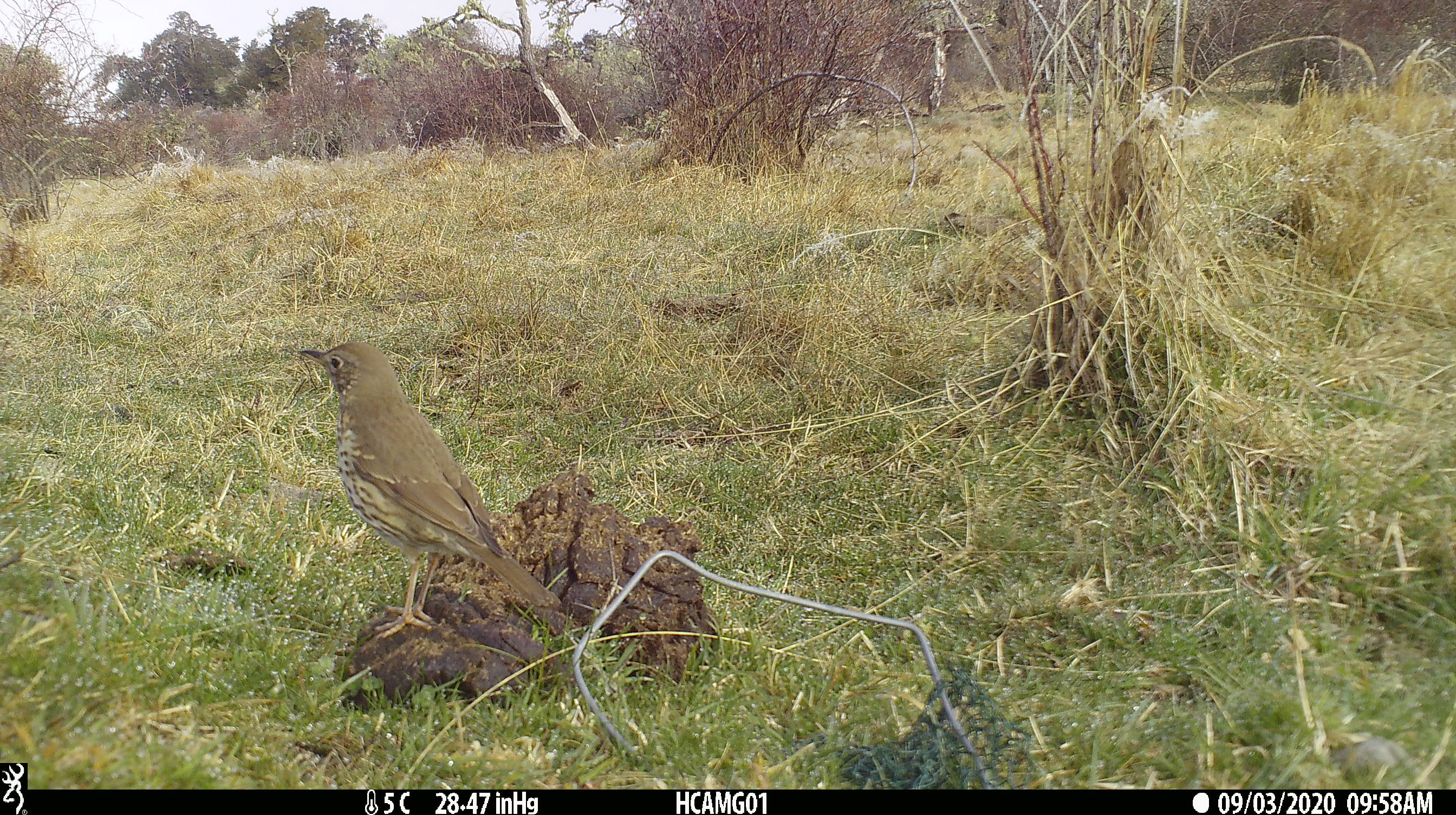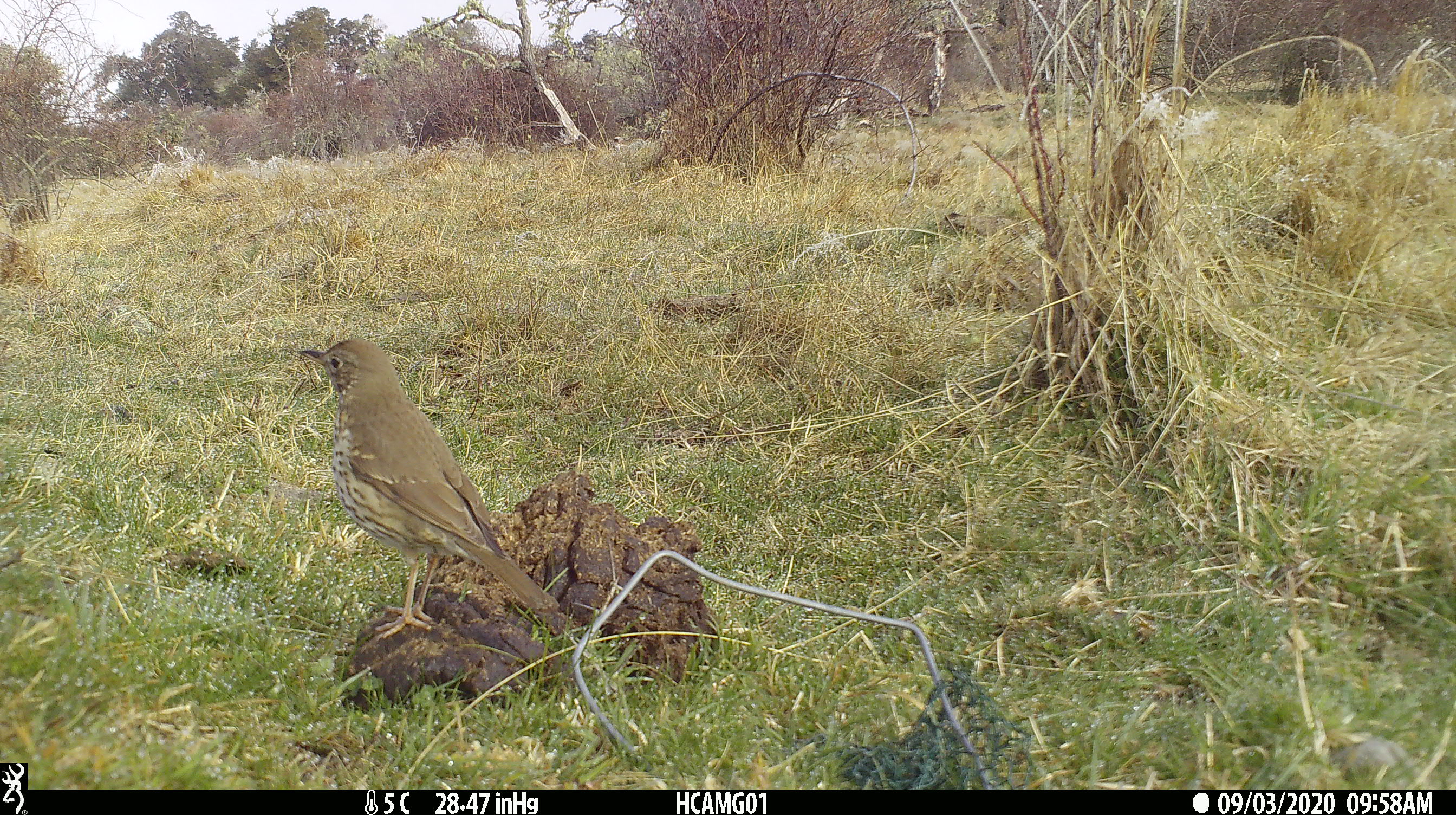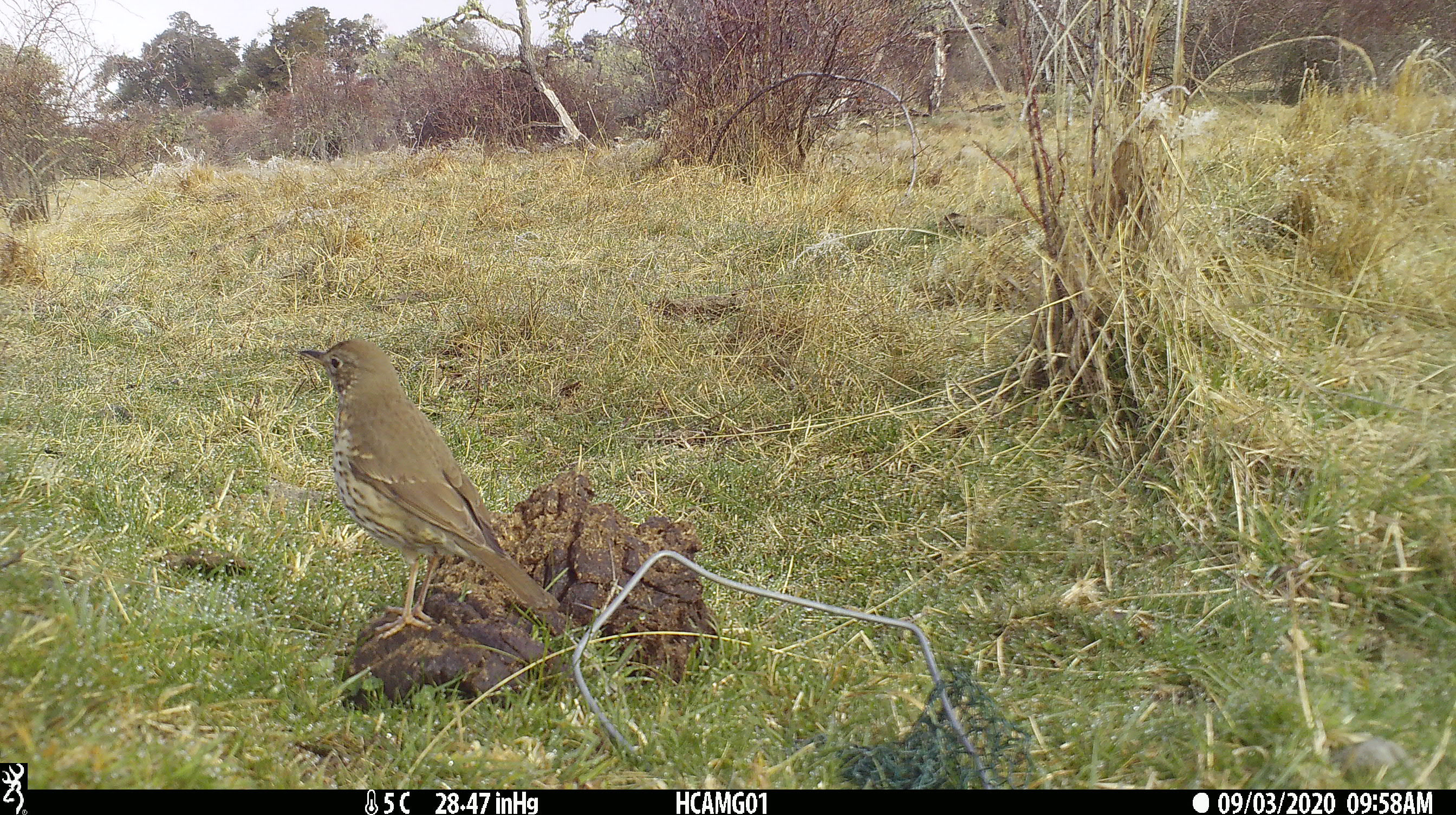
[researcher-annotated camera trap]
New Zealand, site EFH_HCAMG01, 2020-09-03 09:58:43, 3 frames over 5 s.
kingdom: Animalia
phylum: Chordata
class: Aves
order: Passeriformes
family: Turdidae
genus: Turdus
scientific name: Turdus philomelos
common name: song thrush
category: thrush